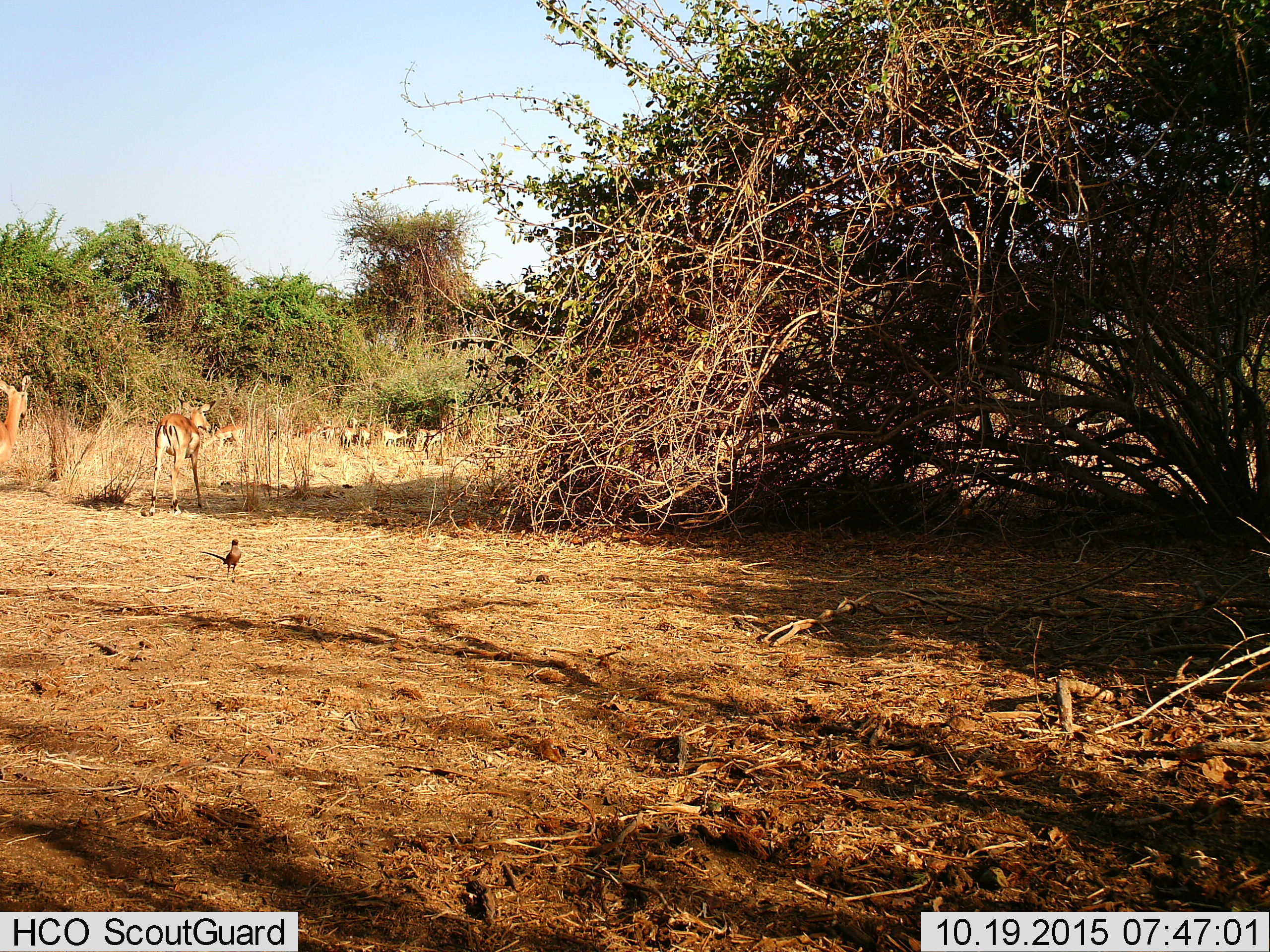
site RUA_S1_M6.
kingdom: Animalia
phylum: Chordata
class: Aves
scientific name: Aves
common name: bird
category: birdother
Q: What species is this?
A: Birdother (bird) (Aves).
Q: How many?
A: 1.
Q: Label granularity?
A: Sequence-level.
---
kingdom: Animalia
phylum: Chordata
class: Mammalia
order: Artiodactyla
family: Bovidae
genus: Aepyceros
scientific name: Aepyceros melampus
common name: impala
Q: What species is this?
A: Impala (Aepyceros melampus).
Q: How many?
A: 11-50.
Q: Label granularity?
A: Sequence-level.